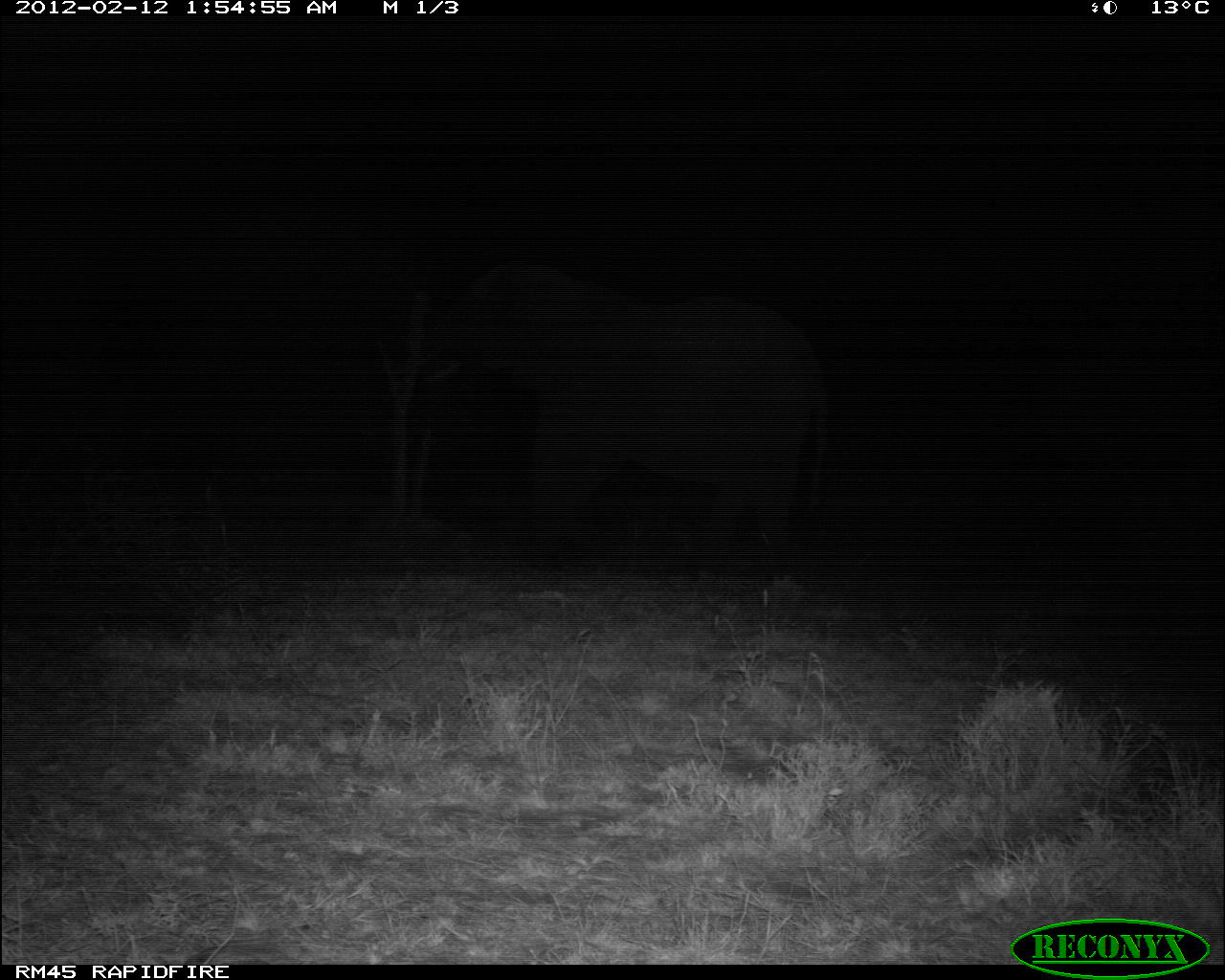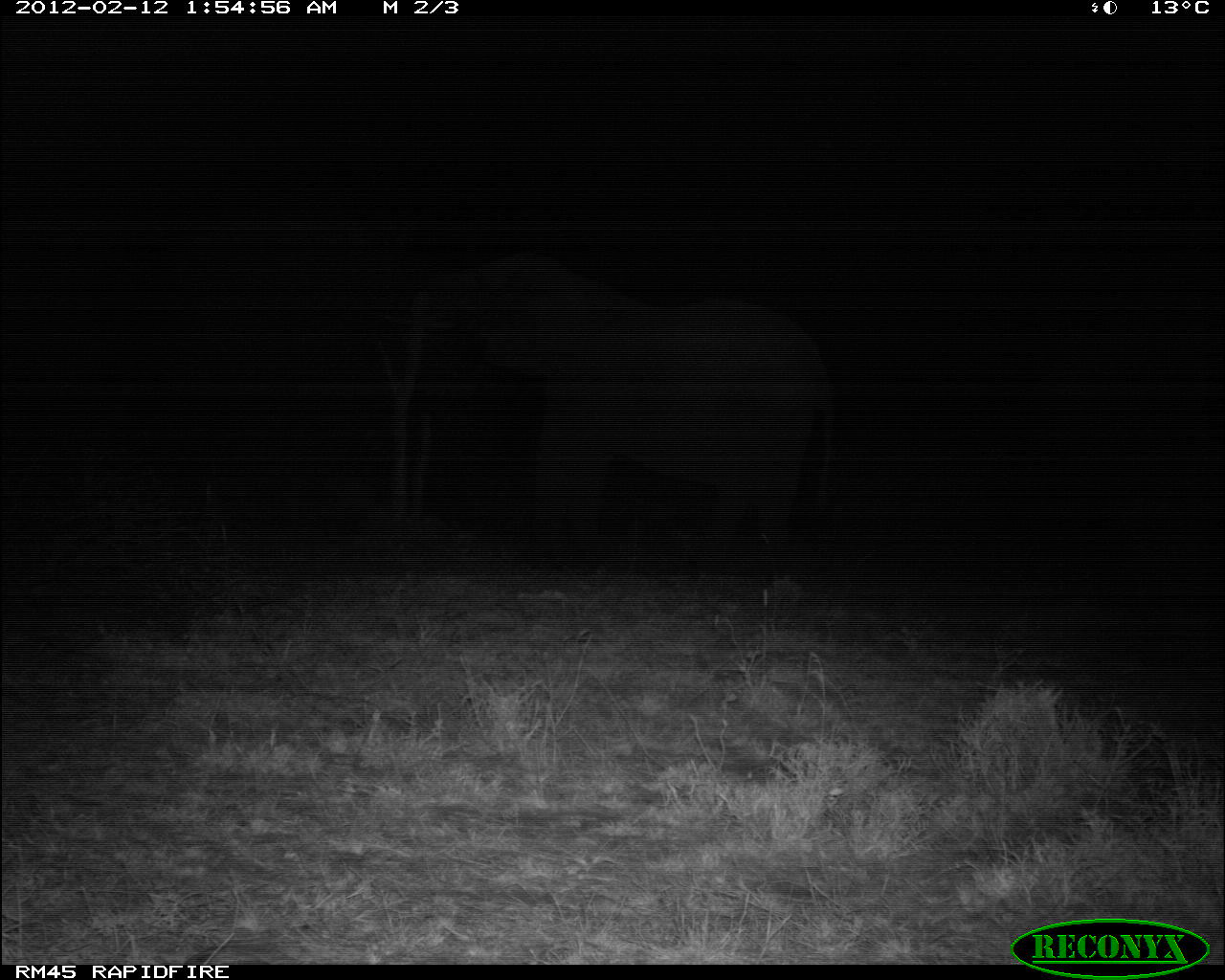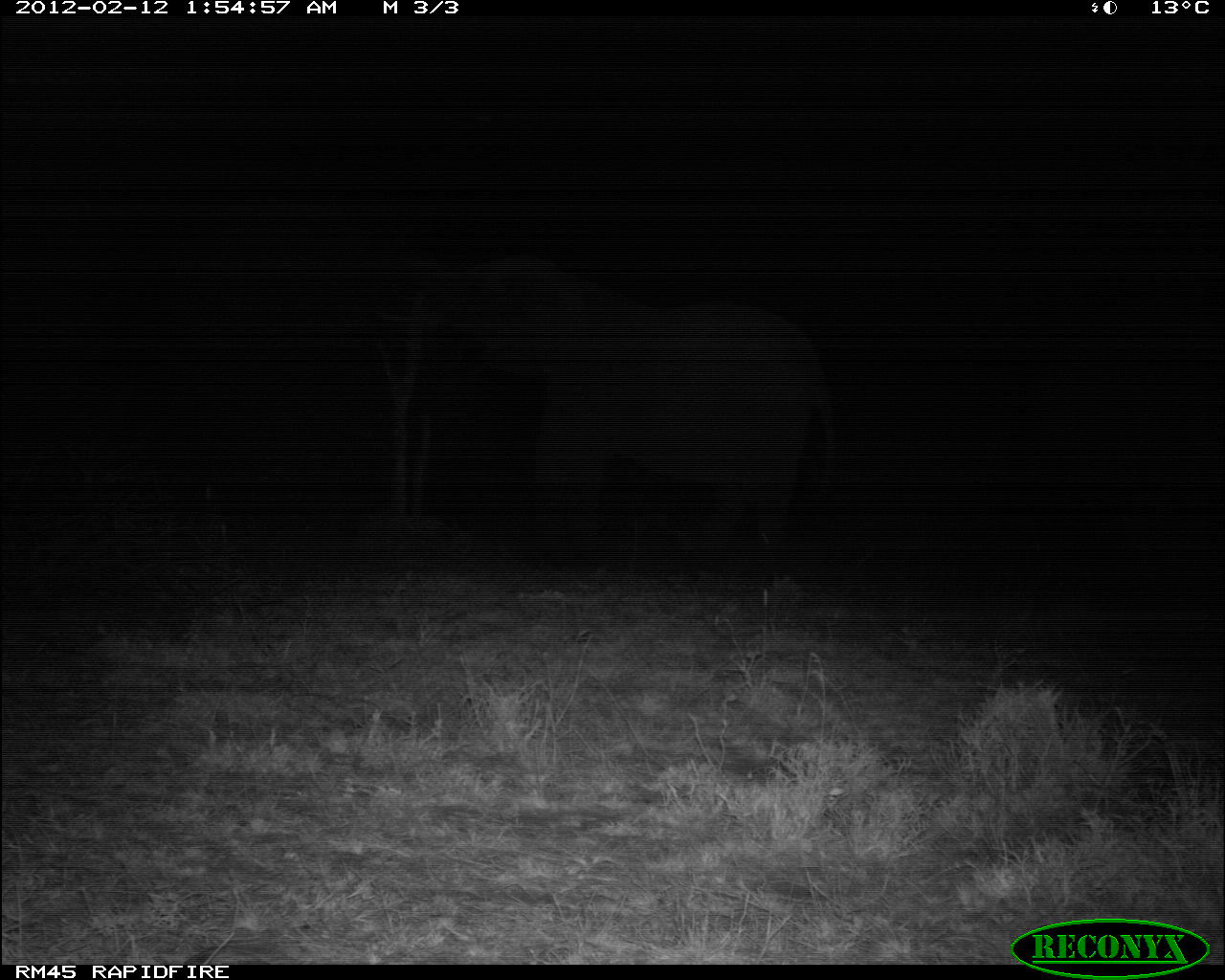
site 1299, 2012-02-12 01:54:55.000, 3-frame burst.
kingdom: Animalia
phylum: Chordata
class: Mammalia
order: Proboscidea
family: Elephantidae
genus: Loxodonta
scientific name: Loxodonta africana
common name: african bush elephant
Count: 1.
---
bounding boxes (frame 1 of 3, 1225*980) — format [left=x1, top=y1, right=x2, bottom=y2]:
loxodonta africana: [left=394, top=252, right=833, bottom=574]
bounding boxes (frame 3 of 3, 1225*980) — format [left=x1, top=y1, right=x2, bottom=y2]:
loxodonta africana: [left=387, top=247, right=838, bottom=590]